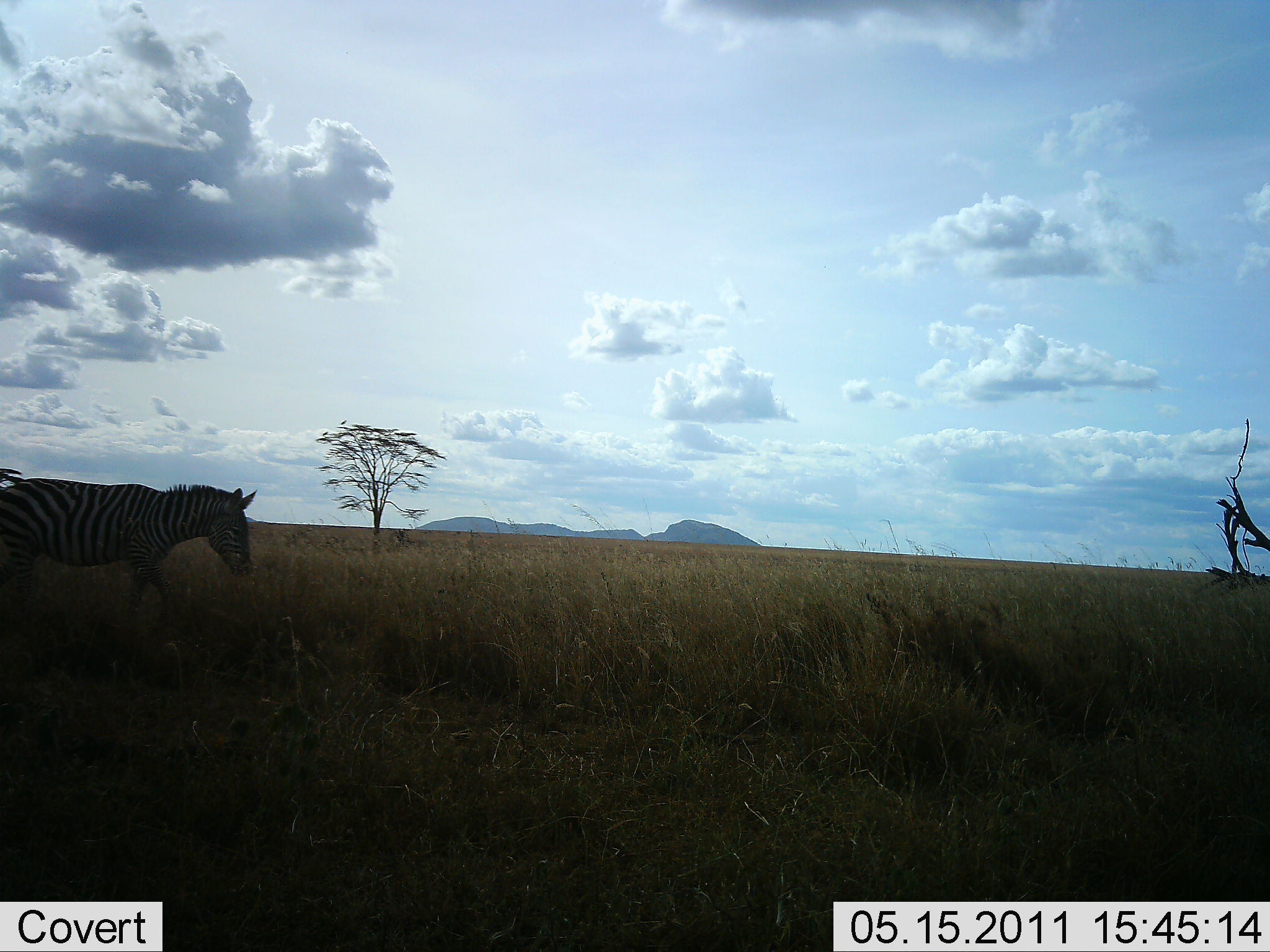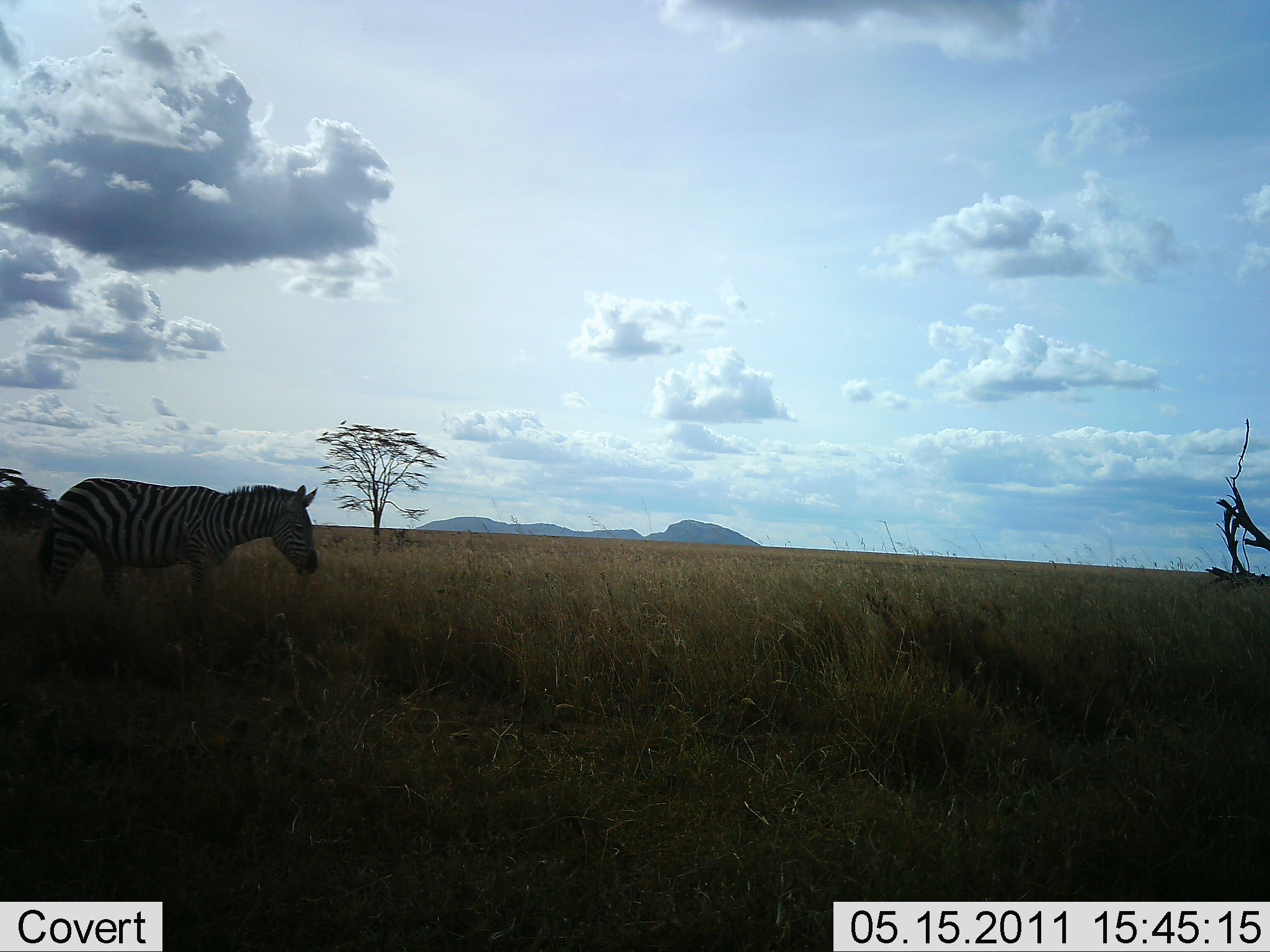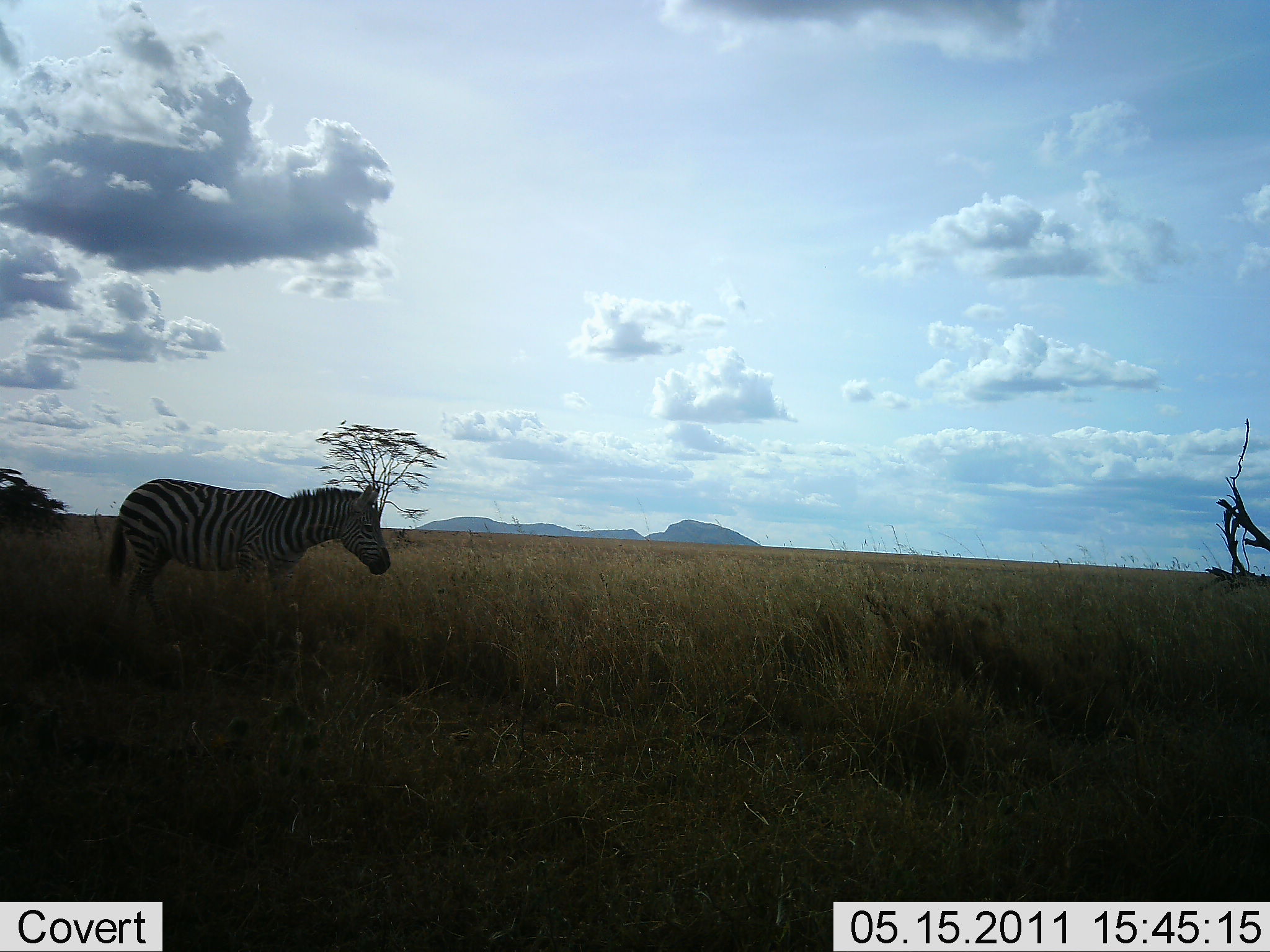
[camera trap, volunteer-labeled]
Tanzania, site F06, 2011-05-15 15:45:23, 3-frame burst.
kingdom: Animalia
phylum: Chordata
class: Mammalia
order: Perissodactyla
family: Equidae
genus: Equus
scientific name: Equus quagga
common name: plains zebra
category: zebra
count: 1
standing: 20%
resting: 0%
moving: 90%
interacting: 0%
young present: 0%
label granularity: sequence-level